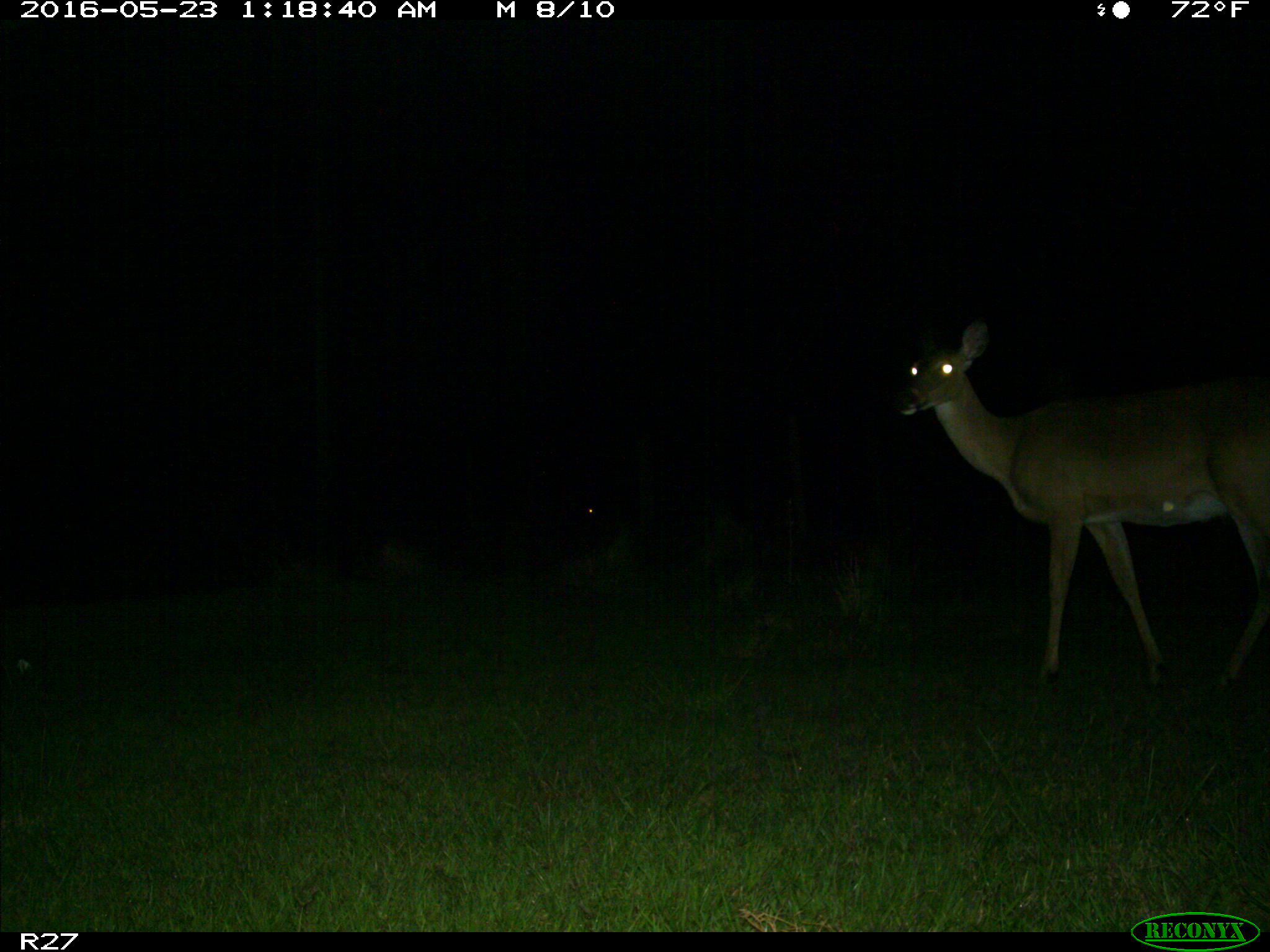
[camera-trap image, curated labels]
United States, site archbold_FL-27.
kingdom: Animalia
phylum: Chordata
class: Mammalia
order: Artiodactyla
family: Cervidae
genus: Odocoileus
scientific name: Odocoileus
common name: deer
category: unidentified deer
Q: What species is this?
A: Unidentified deer (deer) (Odocoileus).